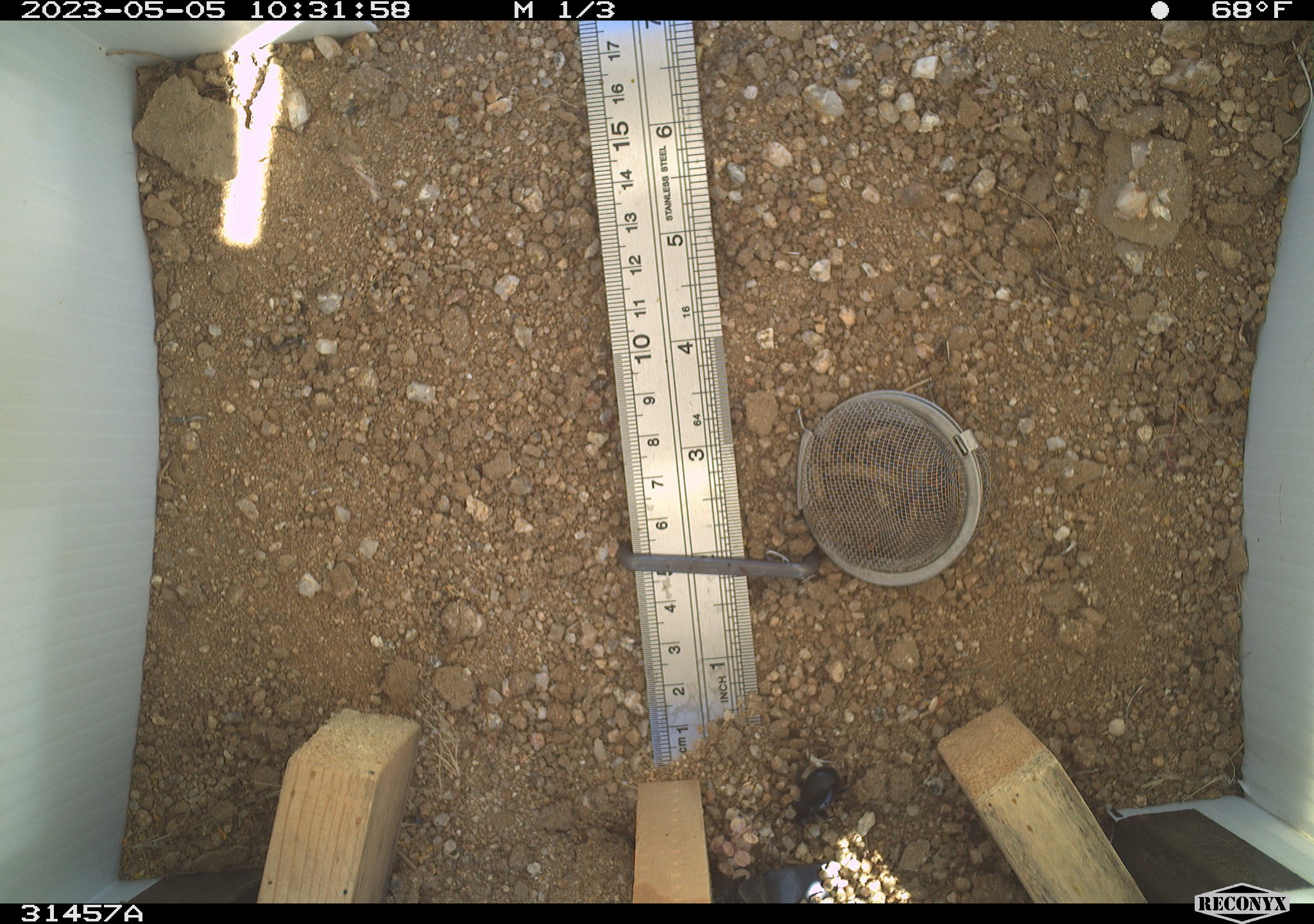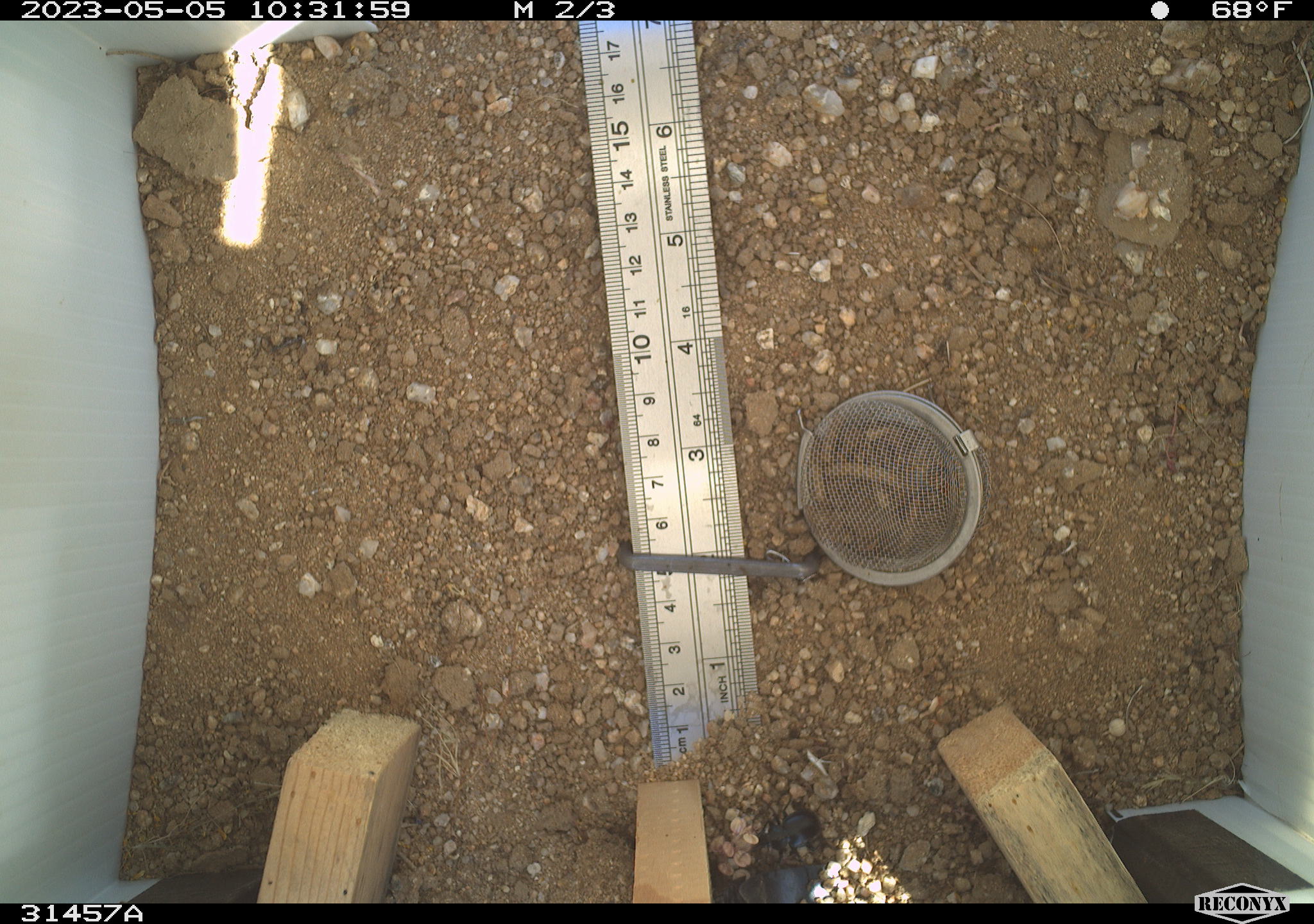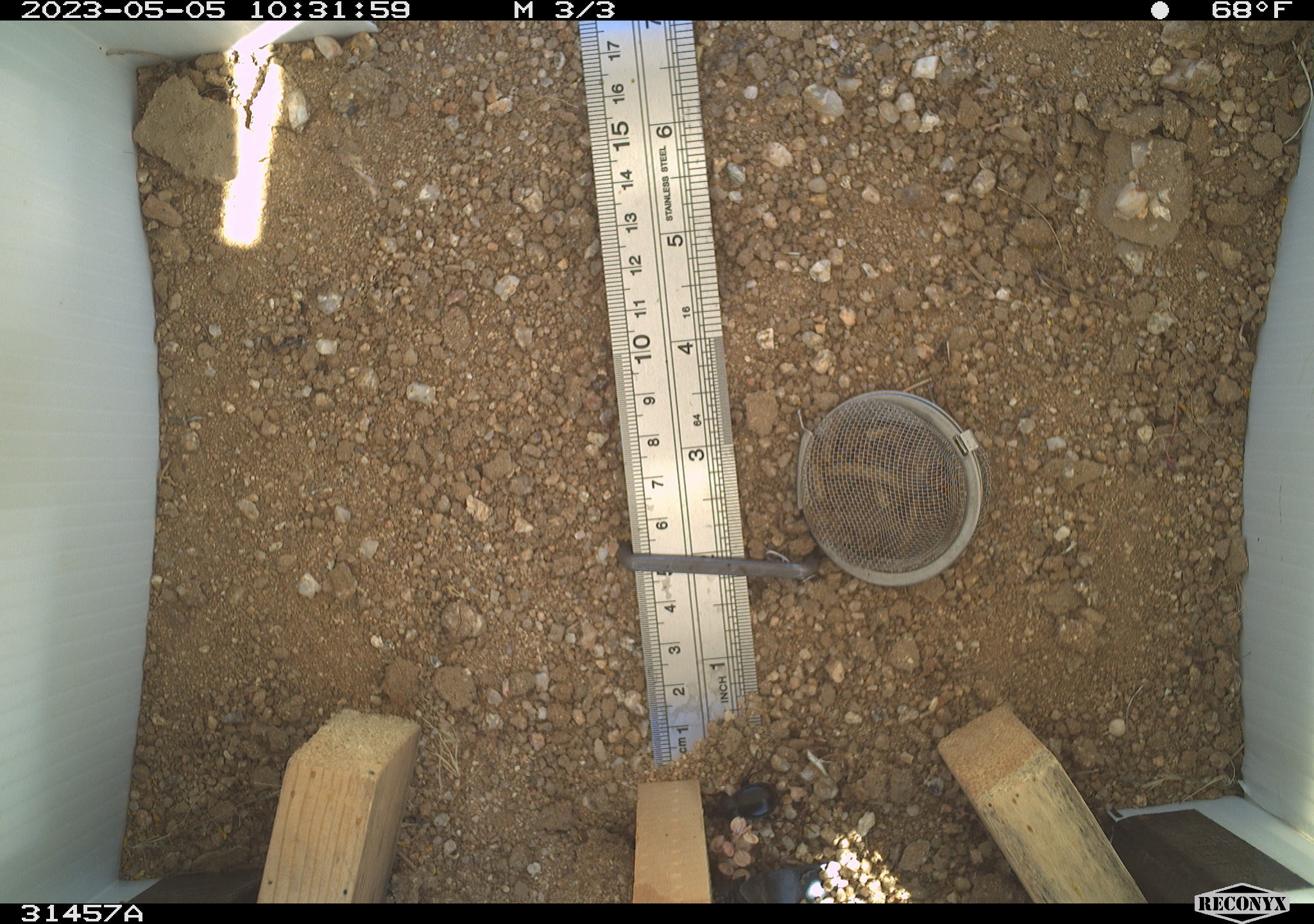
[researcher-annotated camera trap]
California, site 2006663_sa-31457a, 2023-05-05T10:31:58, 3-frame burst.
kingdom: Animalia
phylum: Arthropoda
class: Insecta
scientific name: Insecta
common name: insect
Insect (Insecta).